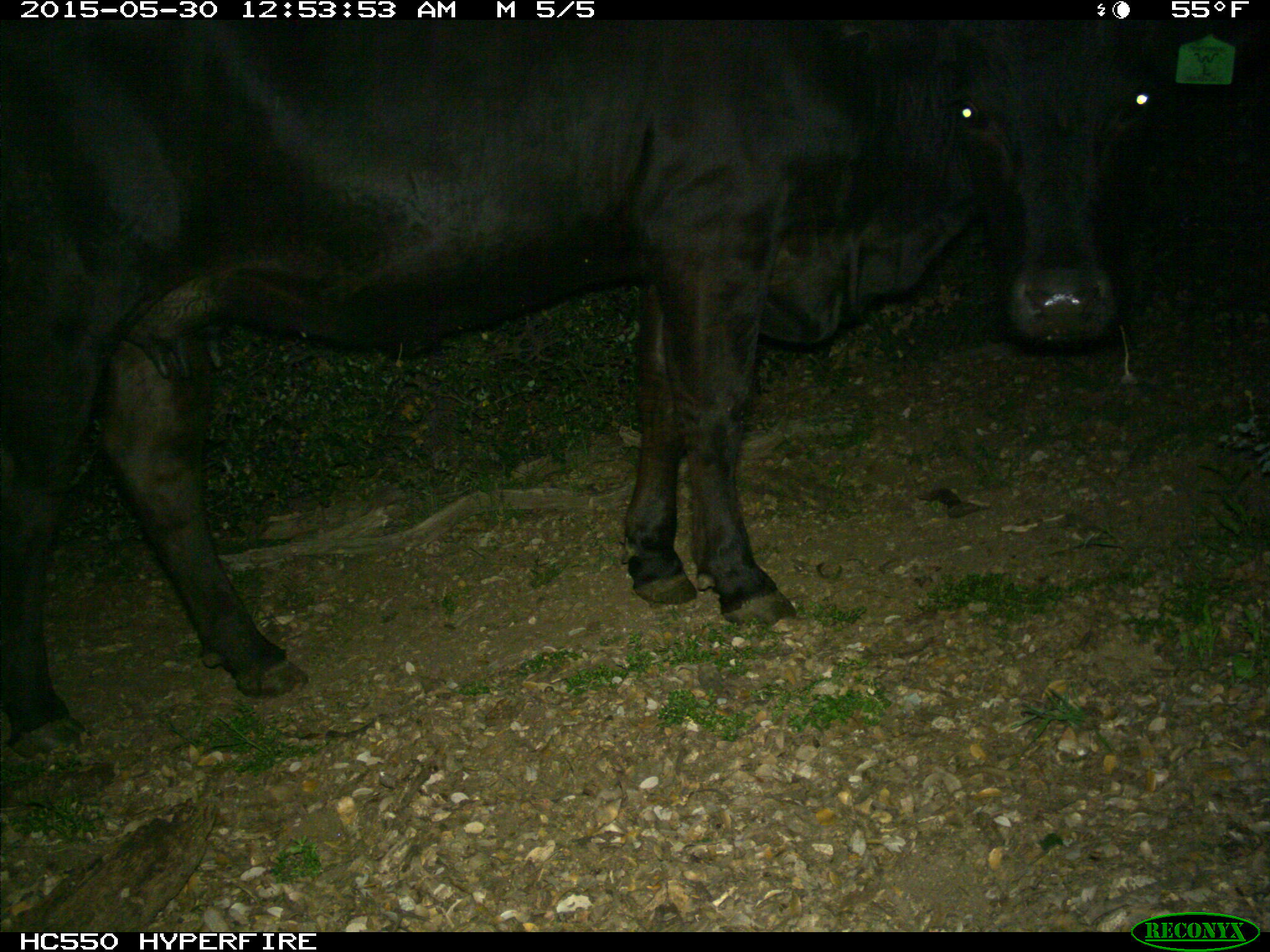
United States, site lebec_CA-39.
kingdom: Animalia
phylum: Chordata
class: Mammalia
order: Artiodactyla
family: Bovidae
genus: Bos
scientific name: Bos taurus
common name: domestic cow